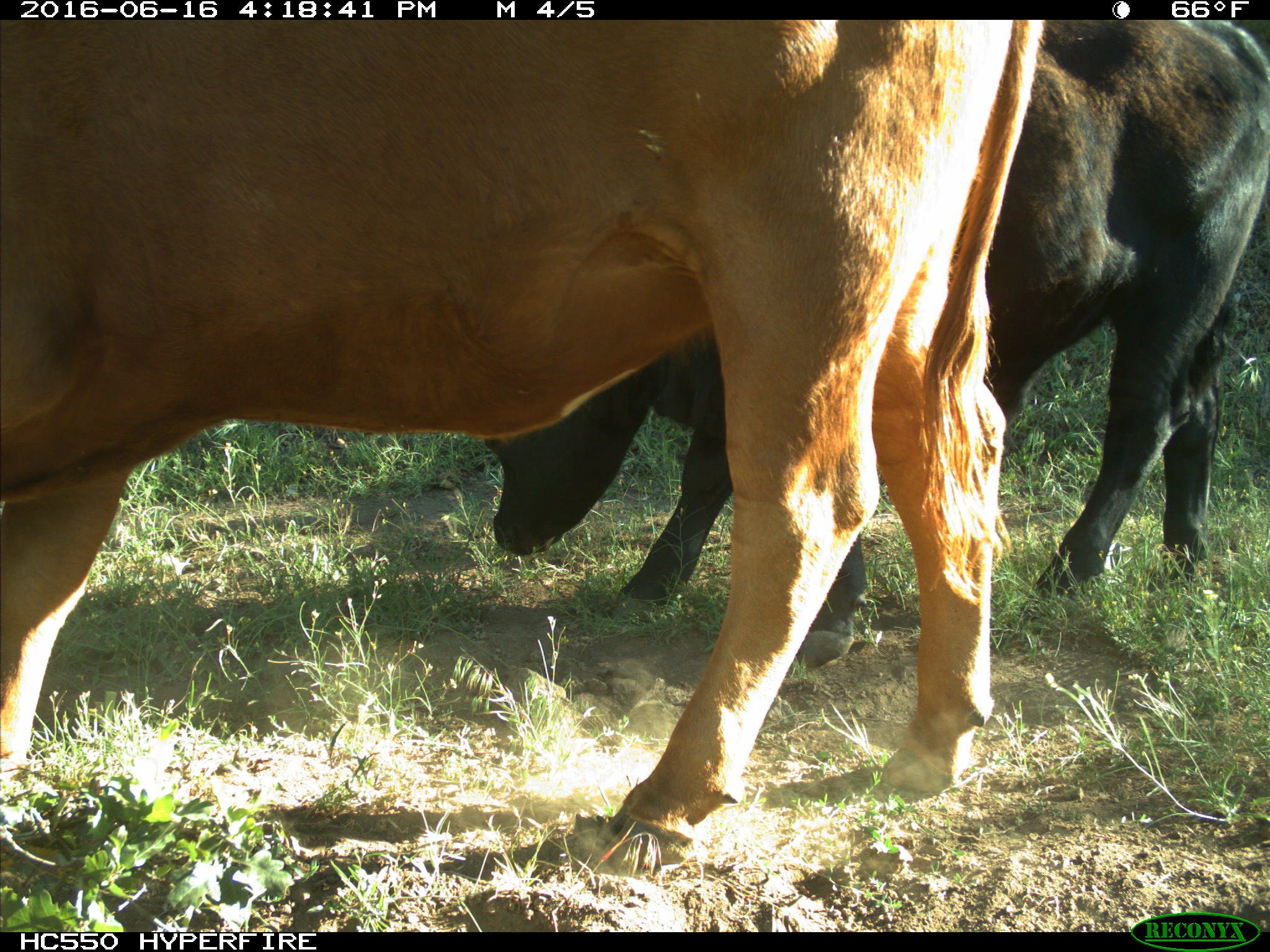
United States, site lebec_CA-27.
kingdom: Animalia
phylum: Chordata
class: Mammalia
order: Artiodactyla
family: Bovidae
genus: Bos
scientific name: Bos taurus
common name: domestic cow